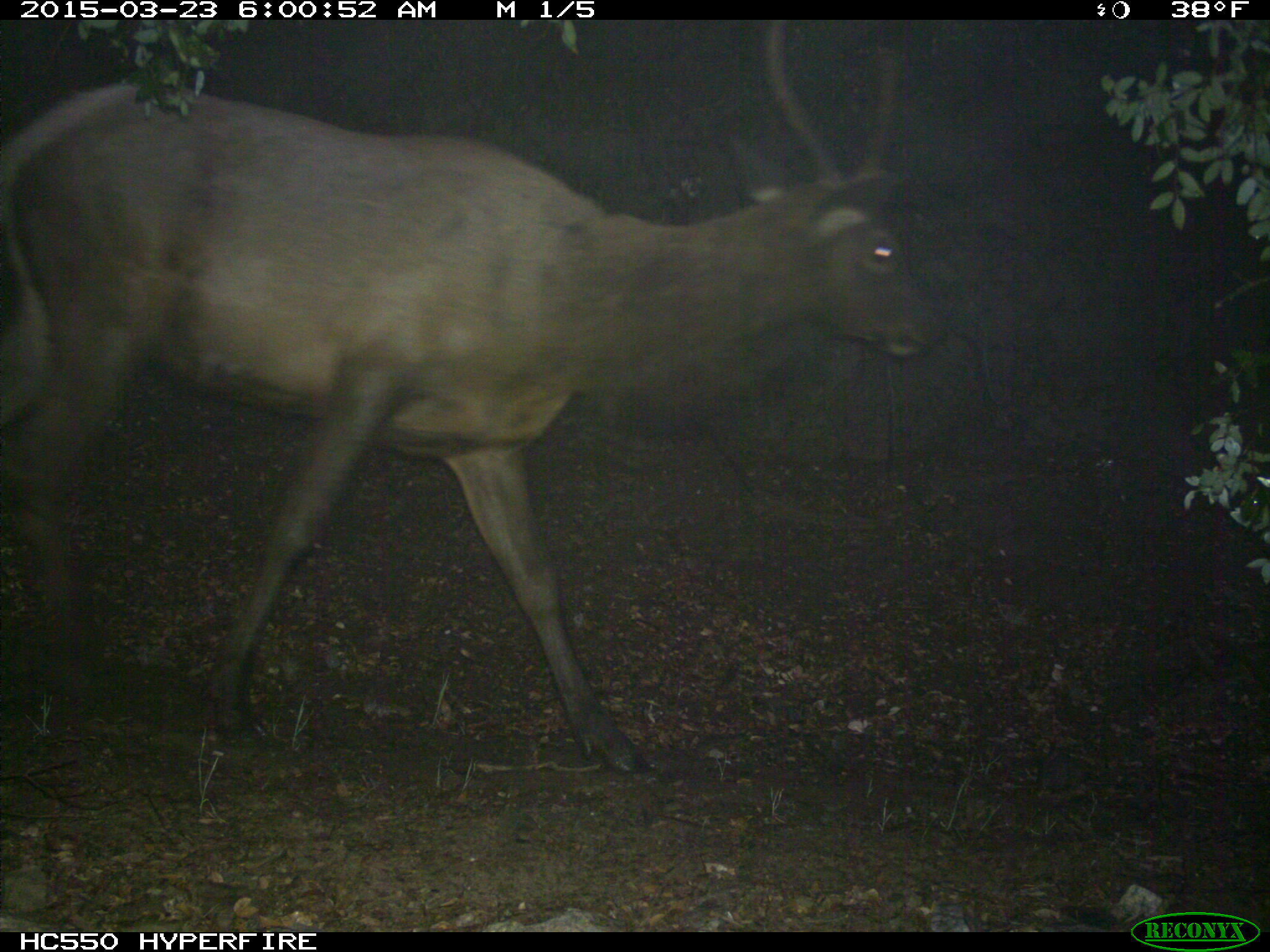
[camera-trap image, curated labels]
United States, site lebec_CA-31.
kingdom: Animalia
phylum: Chordata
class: Mammalia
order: Artiodactyla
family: Cervidae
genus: Cervus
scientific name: Cervus canadensis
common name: elk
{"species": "Cervus canadensis (elk)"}